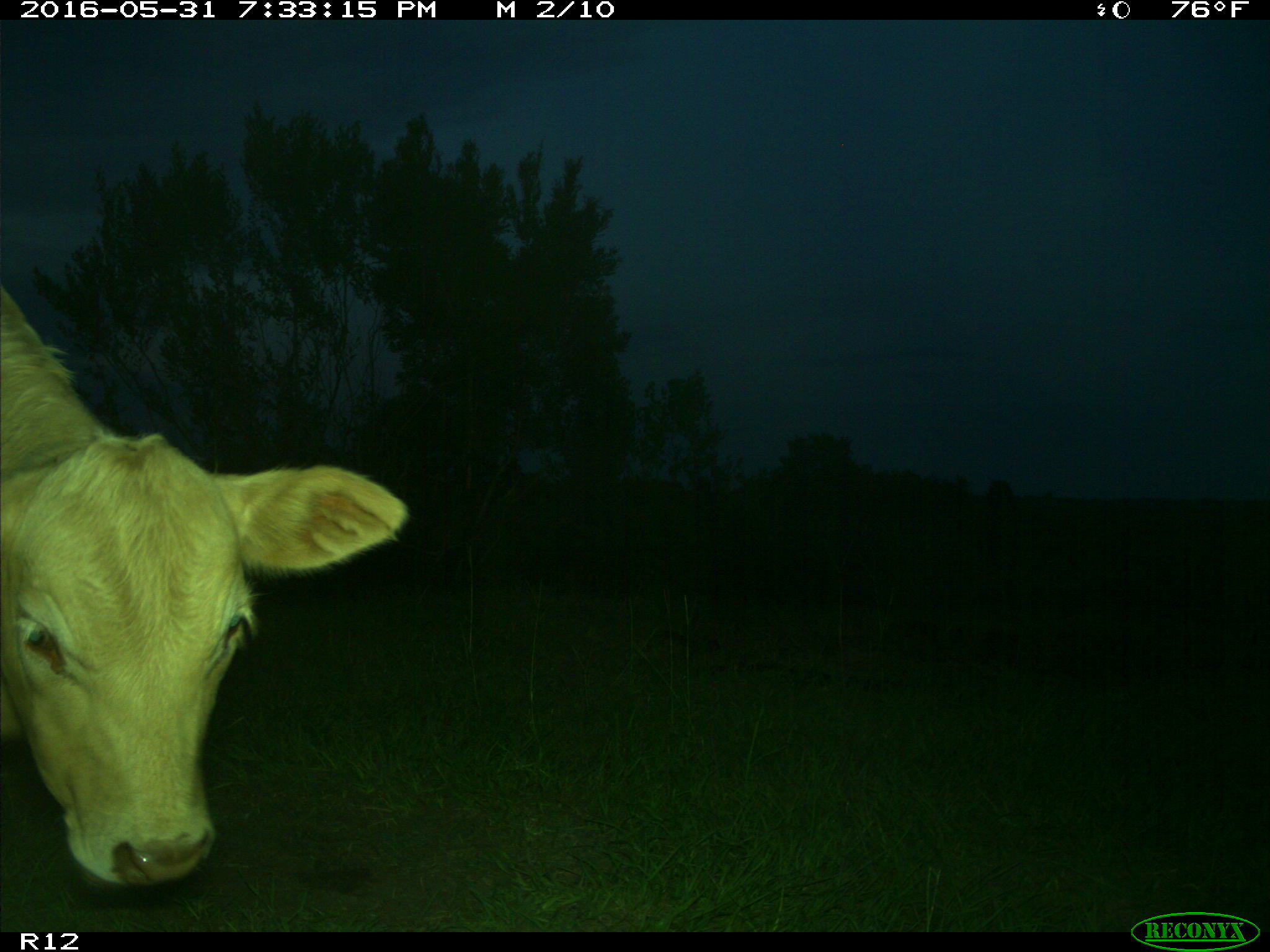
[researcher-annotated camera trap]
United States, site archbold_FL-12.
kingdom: Animalia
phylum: Chordata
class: Mammalia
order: Artiodactyla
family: Bovidae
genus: Bos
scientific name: Bos taurus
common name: domestic cow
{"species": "Bos taurus (domestic cow)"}